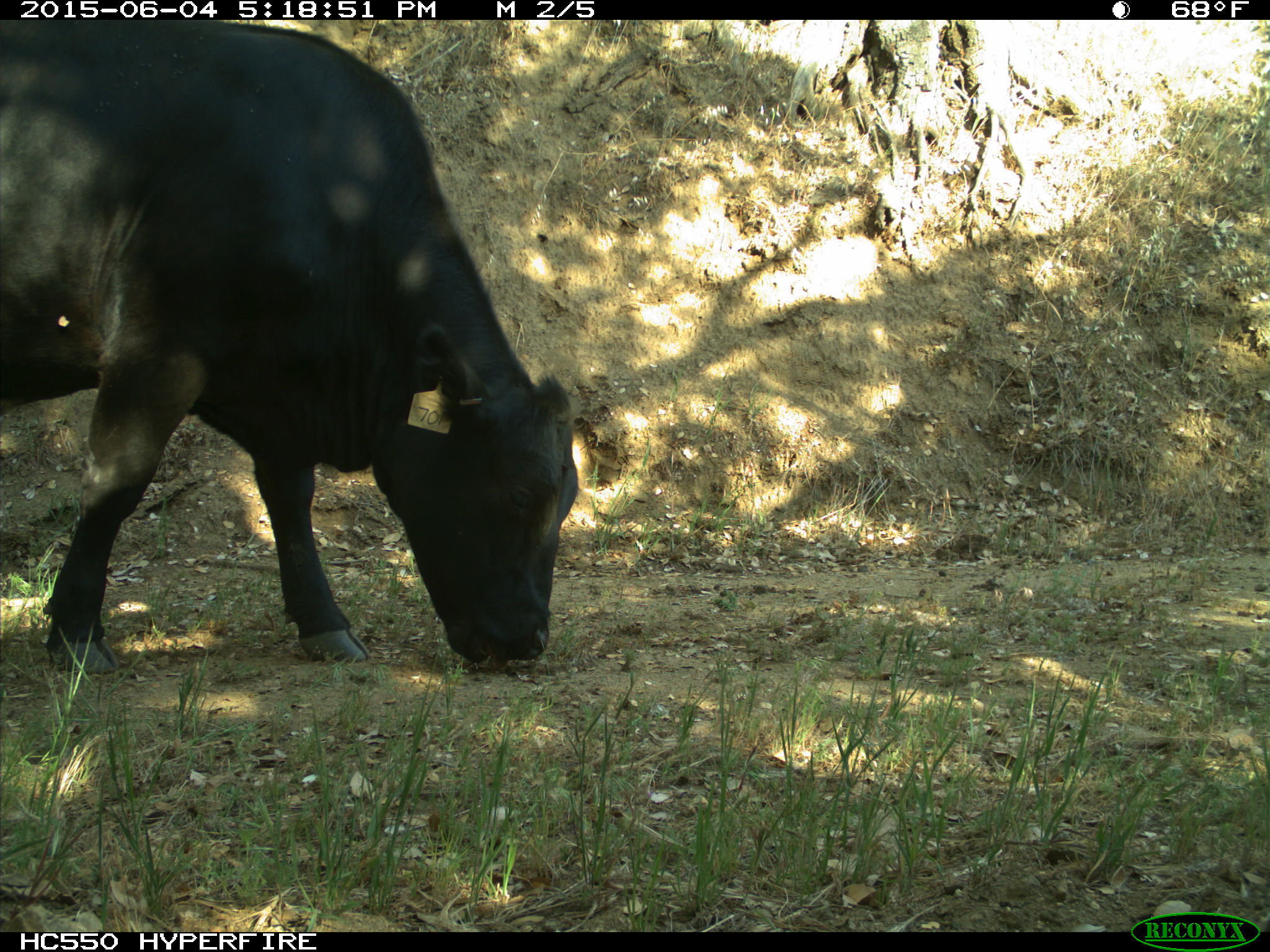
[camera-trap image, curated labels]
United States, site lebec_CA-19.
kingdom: Animalia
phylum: Chordata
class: Mammalia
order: Artiodactyla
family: Bovidae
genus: Bos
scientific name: Bos taurus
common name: domestic cow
Bos taurus (domestic cow).